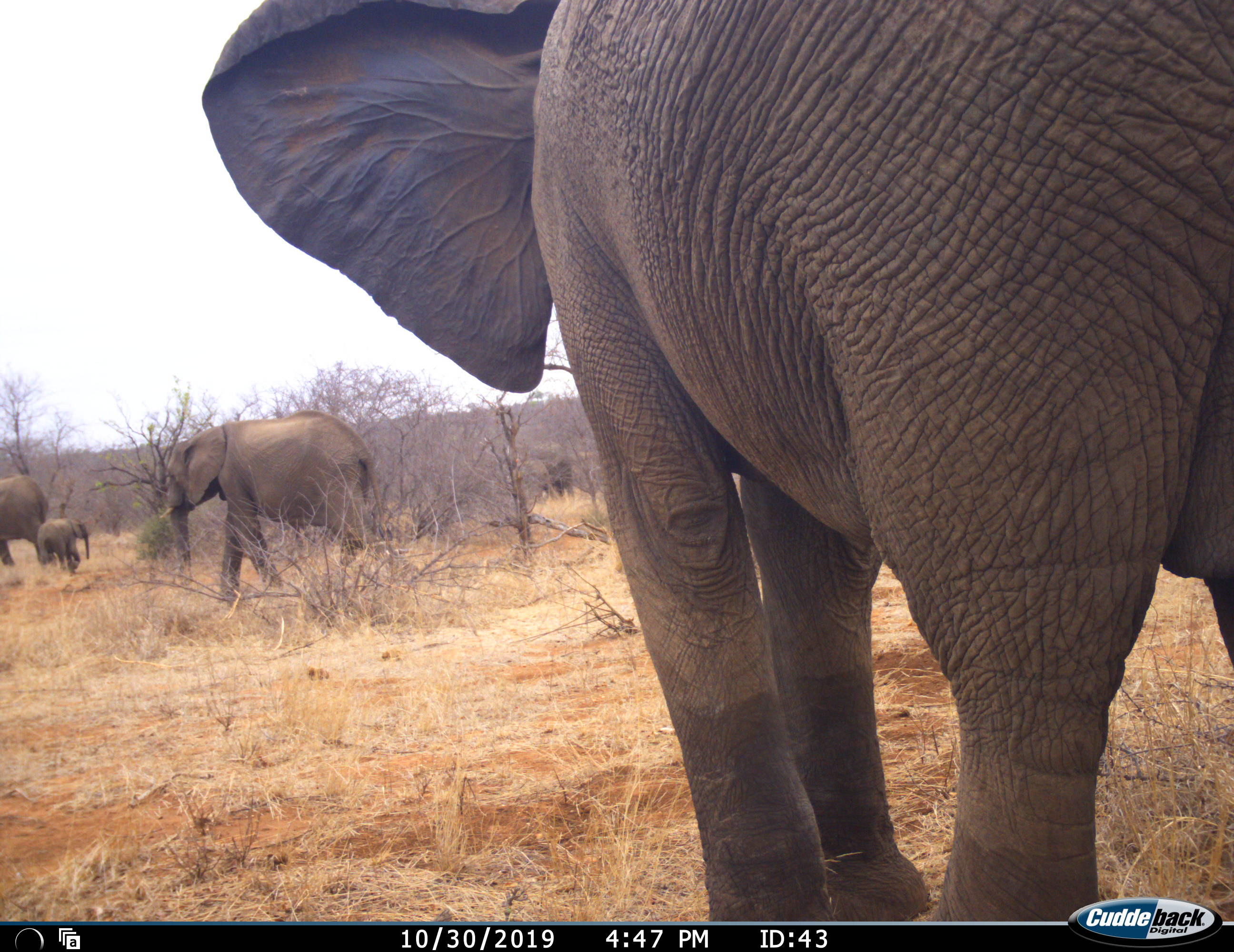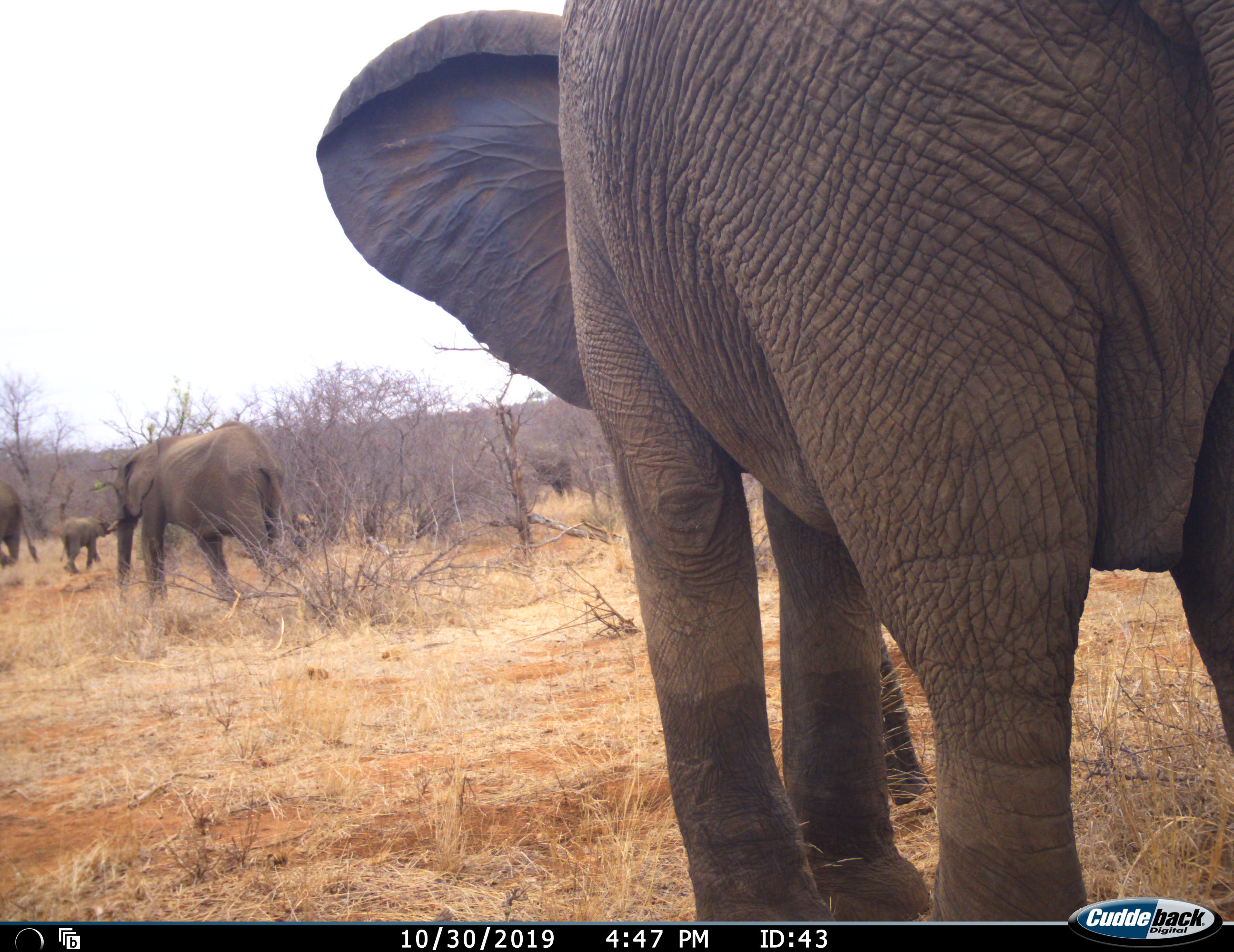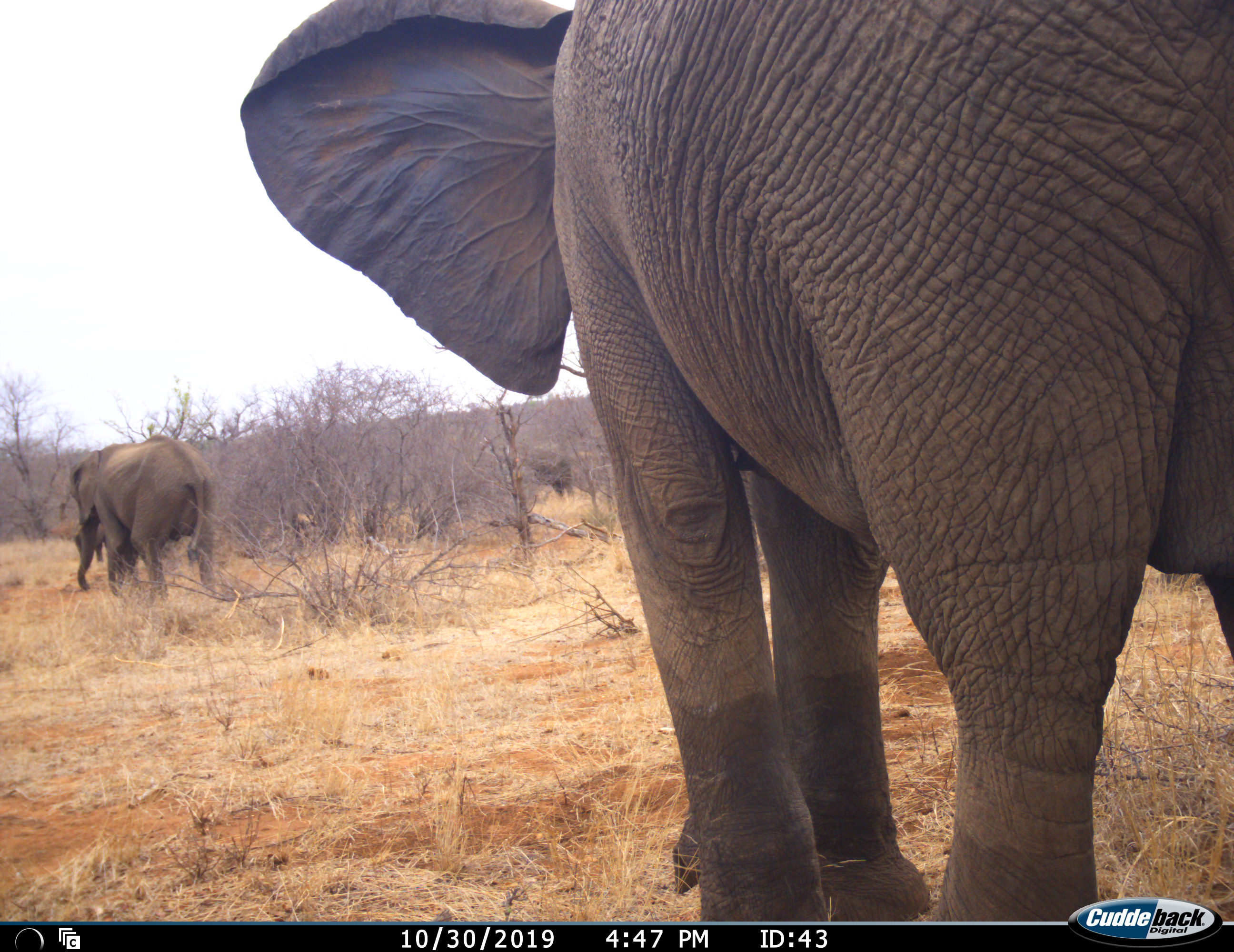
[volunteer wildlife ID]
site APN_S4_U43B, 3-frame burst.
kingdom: Animalia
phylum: Chordata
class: Mammalia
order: Proboscidea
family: Elephantidae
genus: Loxodonta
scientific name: Loxodonta africana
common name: african bush elephant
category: elephant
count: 5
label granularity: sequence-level